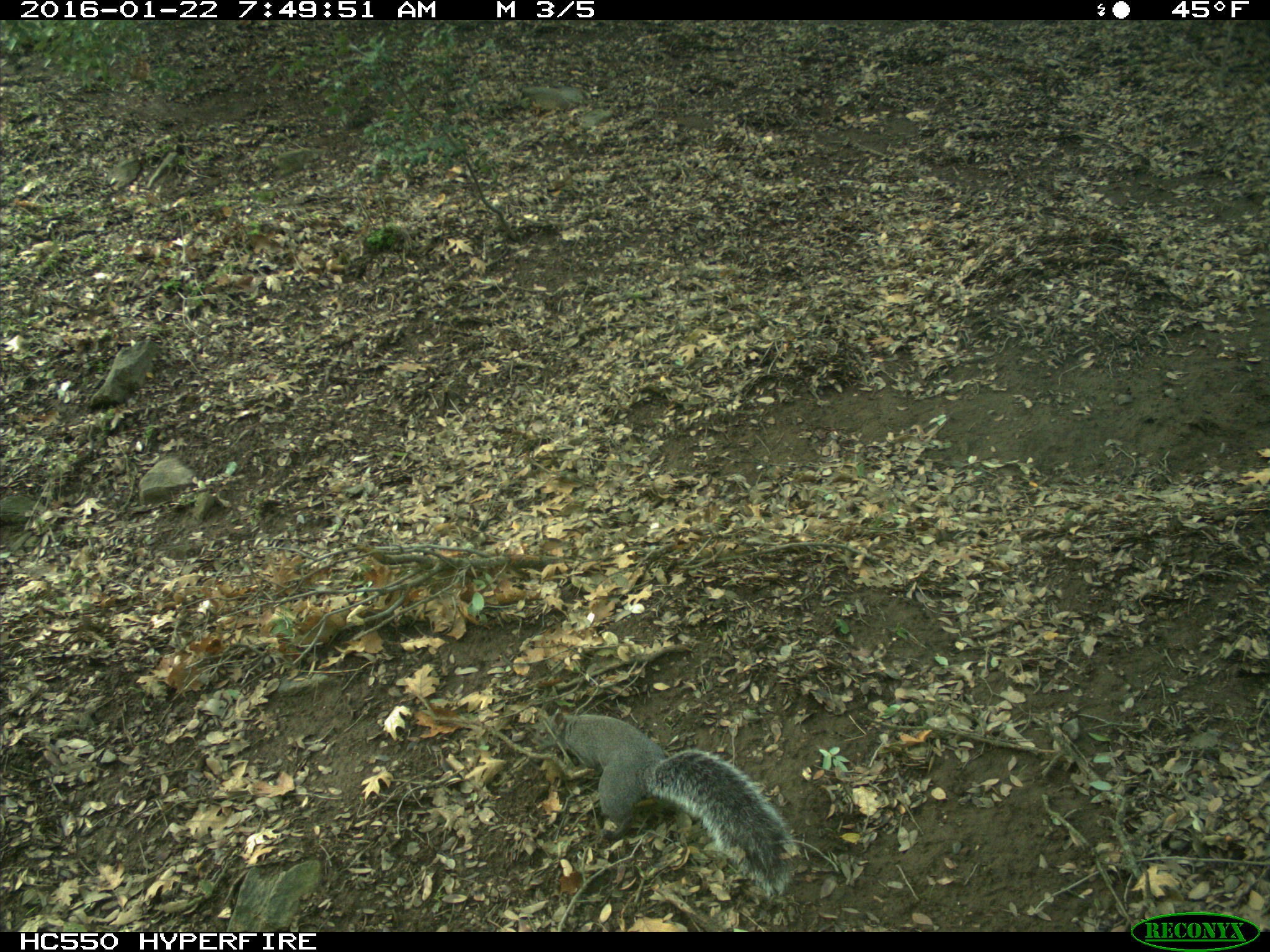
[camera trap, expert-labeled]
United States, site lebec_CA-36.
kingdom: Animalia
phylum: Chordata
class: Mammalia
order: Rodentia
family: Sciuridae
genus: Sciurus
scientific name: Sciurus carolinensis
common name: eastern gray squirrel